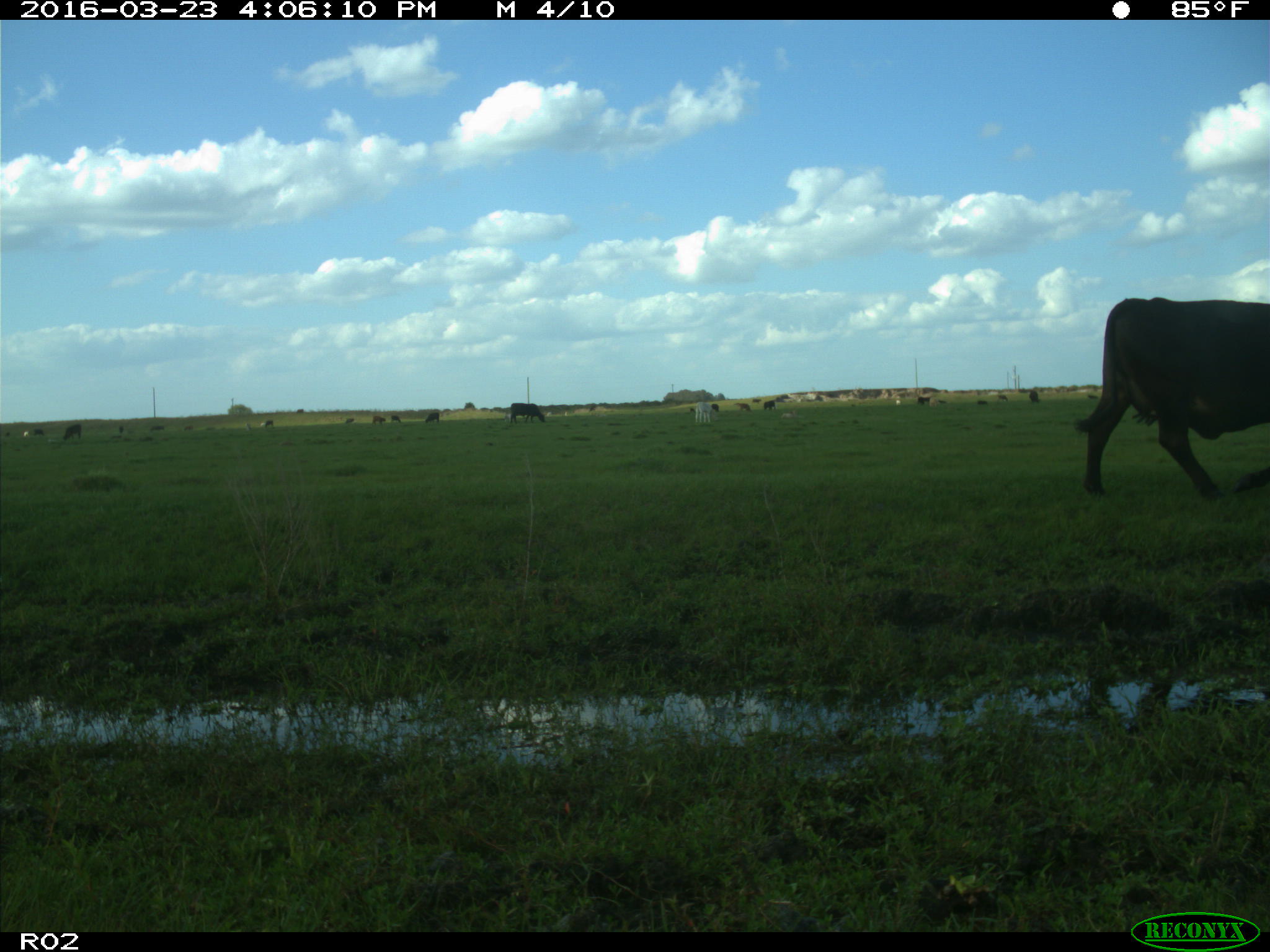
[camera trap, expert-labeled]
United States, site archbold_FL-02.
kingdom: Animalia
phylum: Chordata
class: Mammalia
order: Artiodactyla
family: Bovidae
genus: Bos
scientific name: Bos taurus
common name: domestic cow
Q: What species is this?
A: Bos taurus (domestic cow).